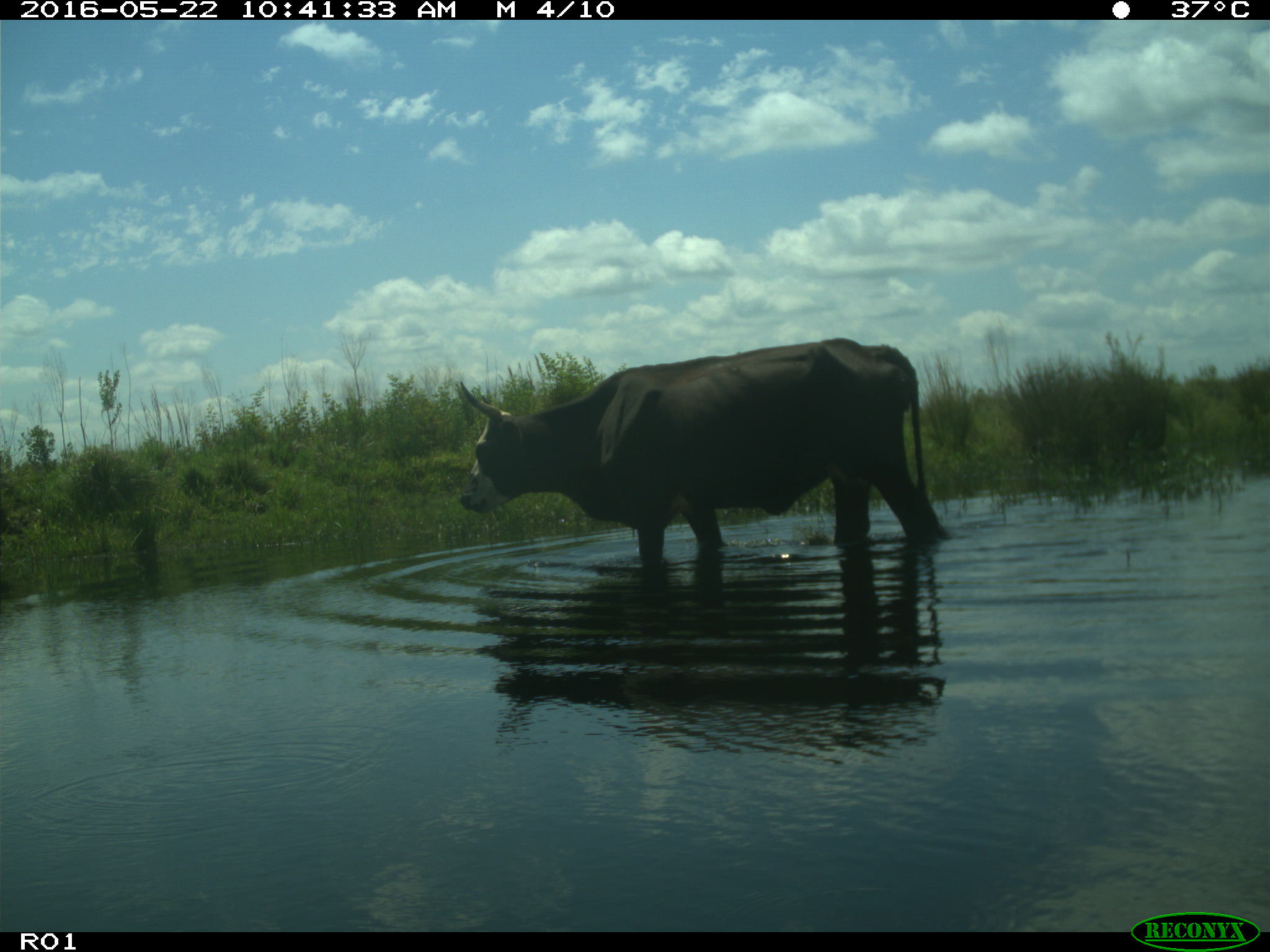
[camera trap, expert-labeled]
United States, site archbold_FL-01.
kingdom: Animalia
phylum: Chordata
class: Mammalia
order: Artiodactyla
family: Bovidae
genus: Bos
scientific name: Bos taurus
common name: domestic cow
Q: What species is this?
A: Bos taurus (domestic cow).